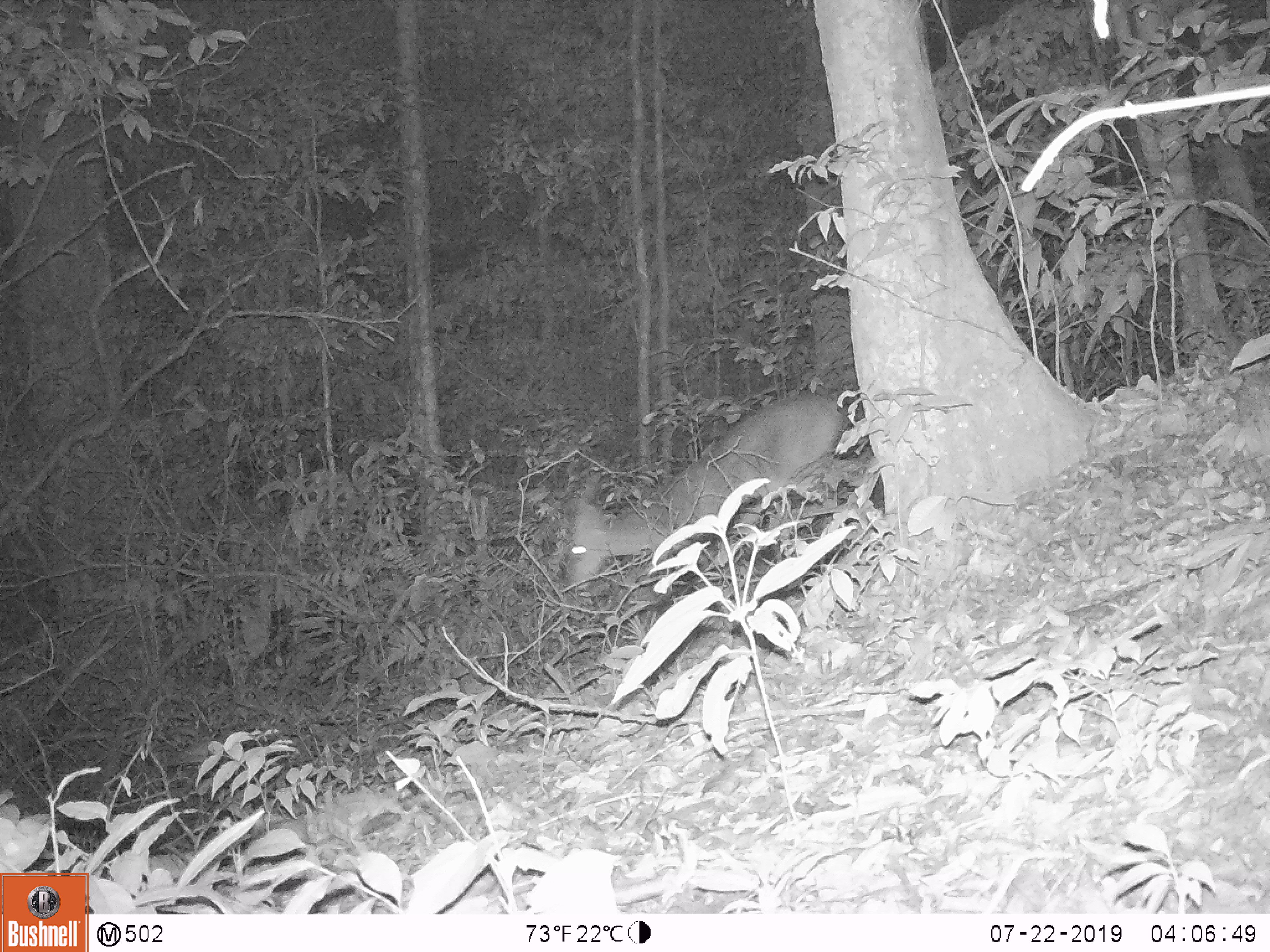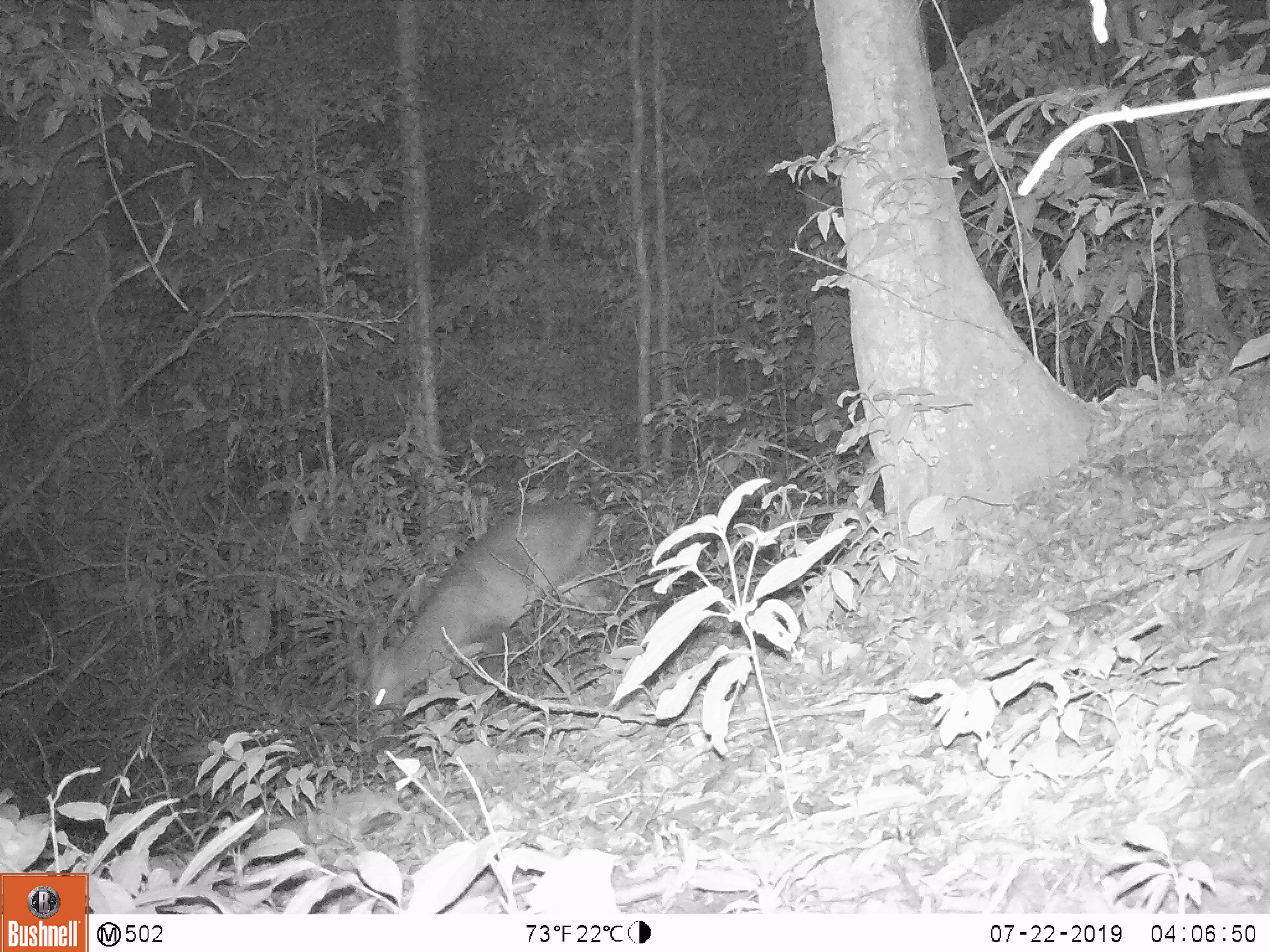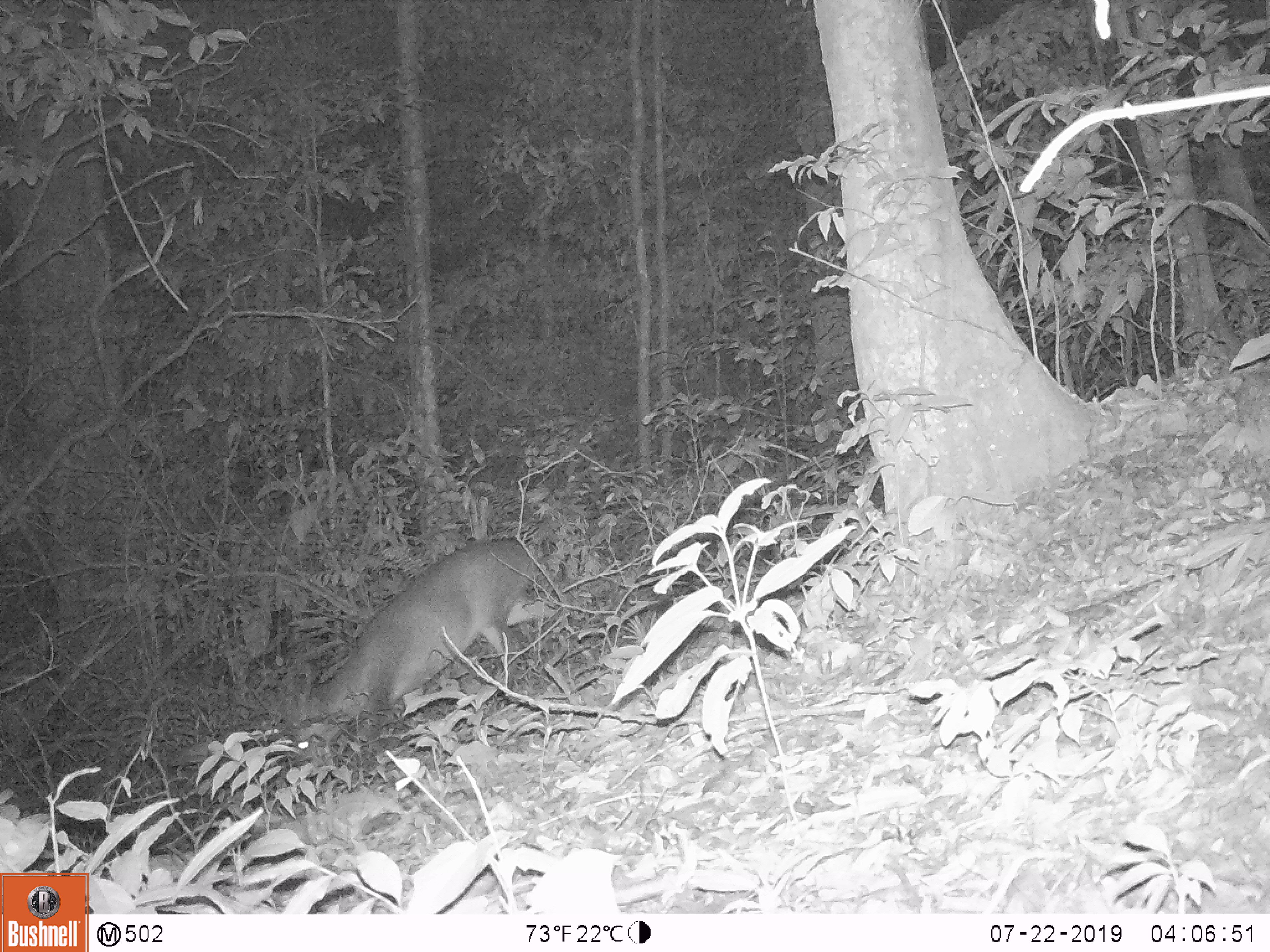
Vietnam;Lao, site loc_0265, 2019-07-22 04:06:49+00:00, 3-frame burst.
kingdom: Animalia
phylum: Chordata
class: Mammalia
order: Artiodactyla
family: Cervidae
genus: Muntiacus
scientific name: Muntiacus vuquangensis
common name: large-antlered muntjac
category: large antlered muntjac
Large antlered muntjac (large-antlered muntjac) (Muntiacus vuquangensis). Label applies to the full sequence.